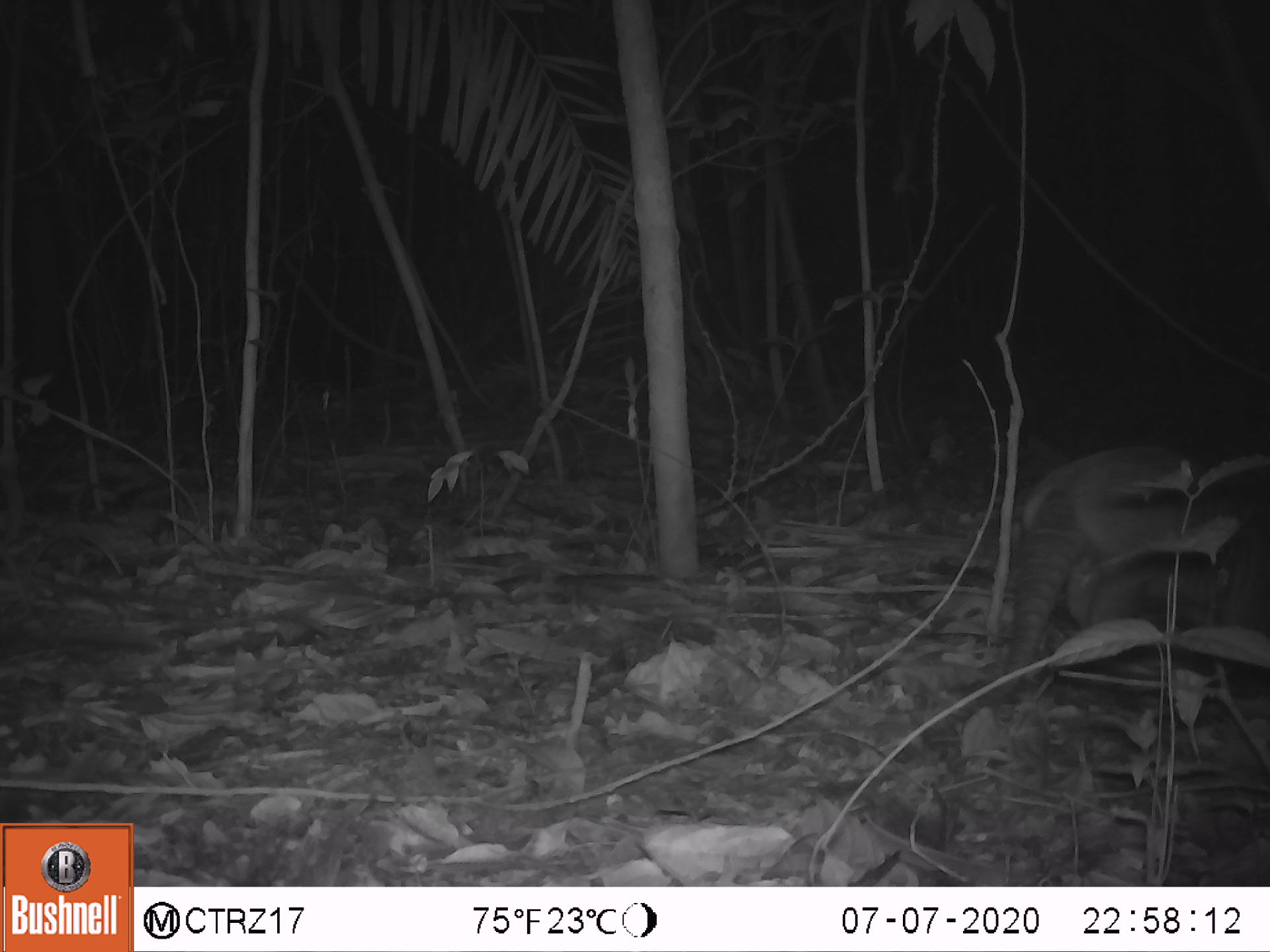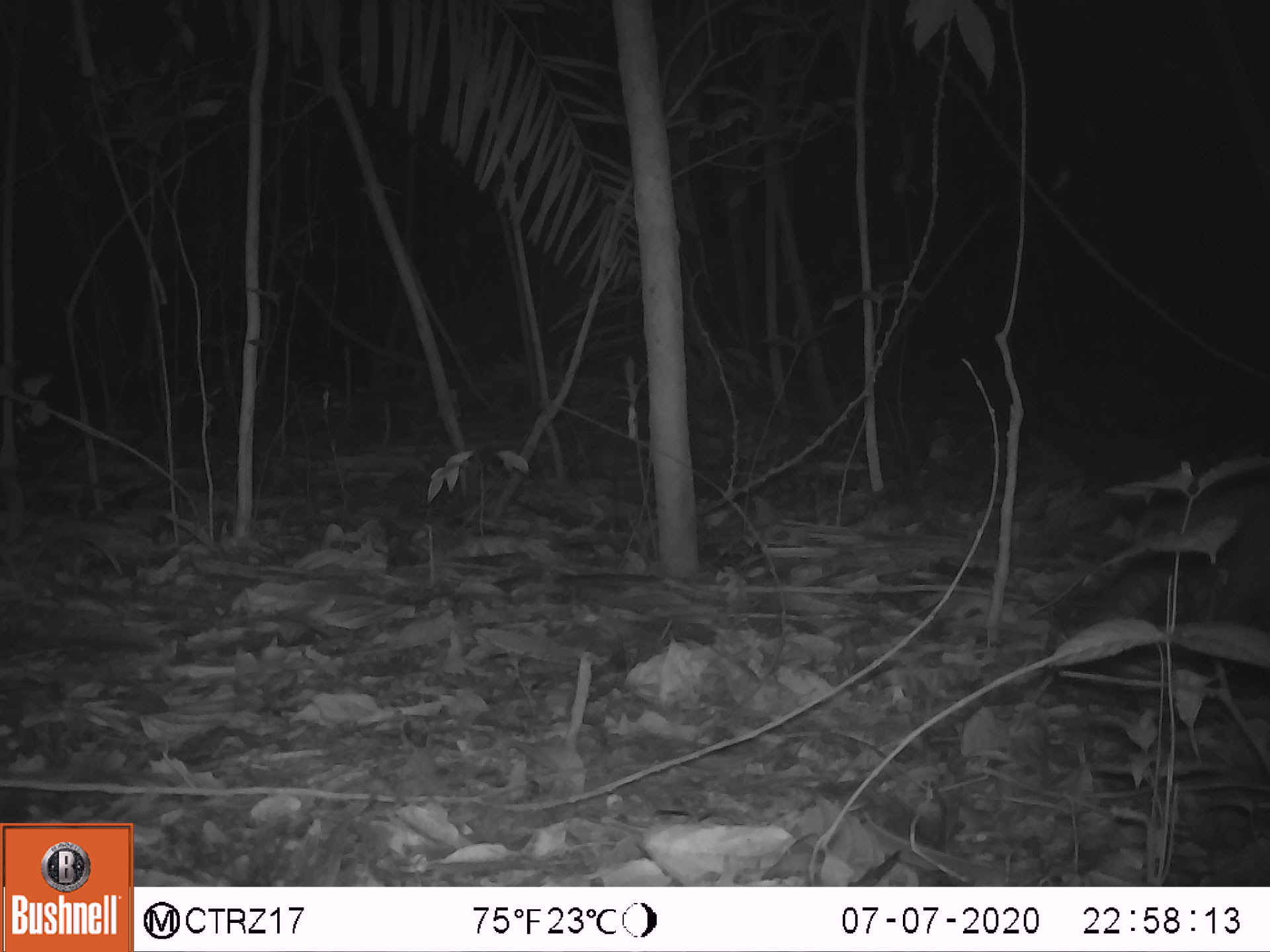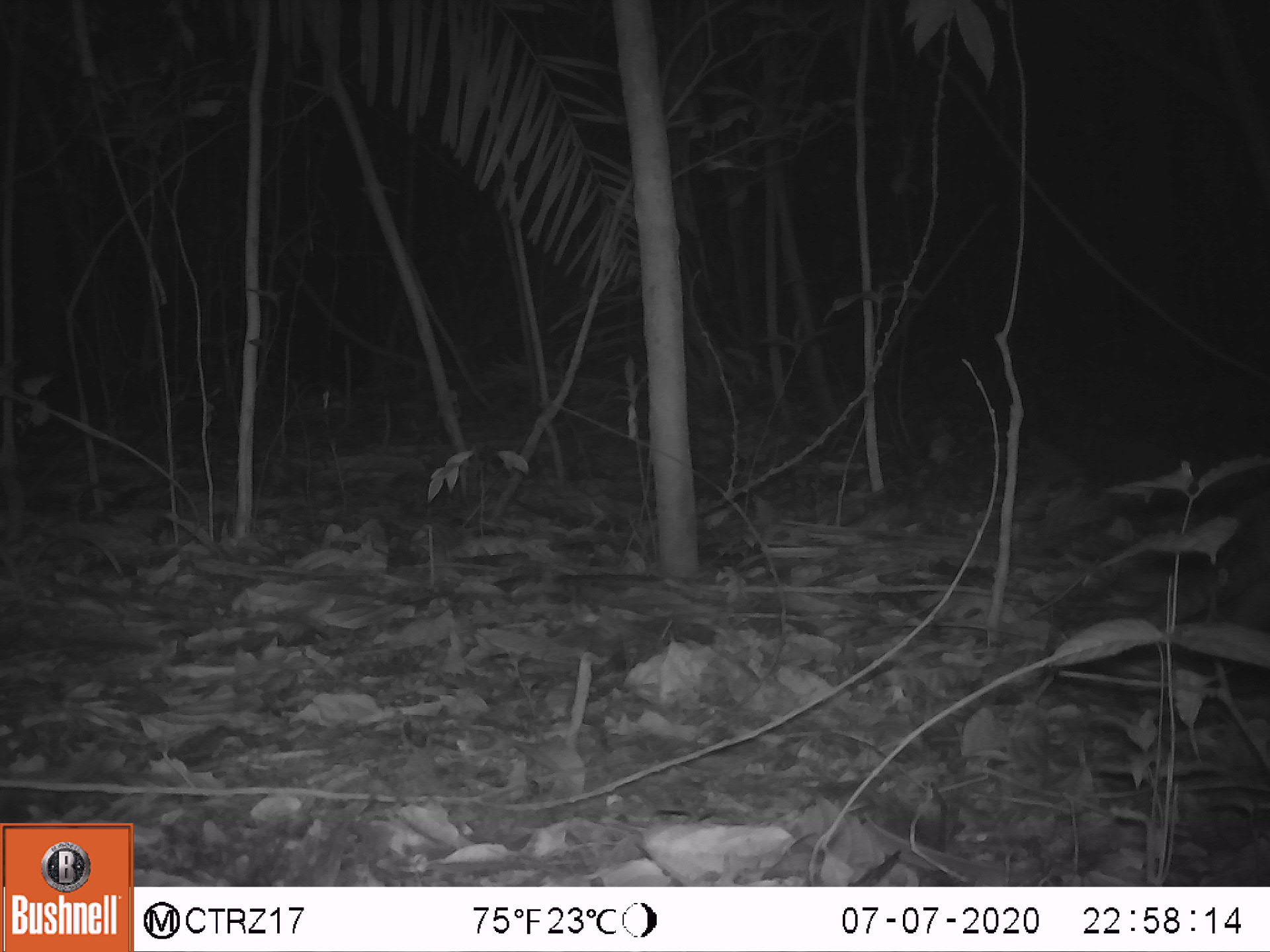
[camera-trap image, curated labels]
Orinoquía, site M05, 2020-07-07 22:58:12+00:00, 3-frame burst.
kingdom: Animalia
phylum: Chordata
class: Mammalia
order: Cingulata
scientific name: Cingulata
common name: armadillo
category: unknown armadillo